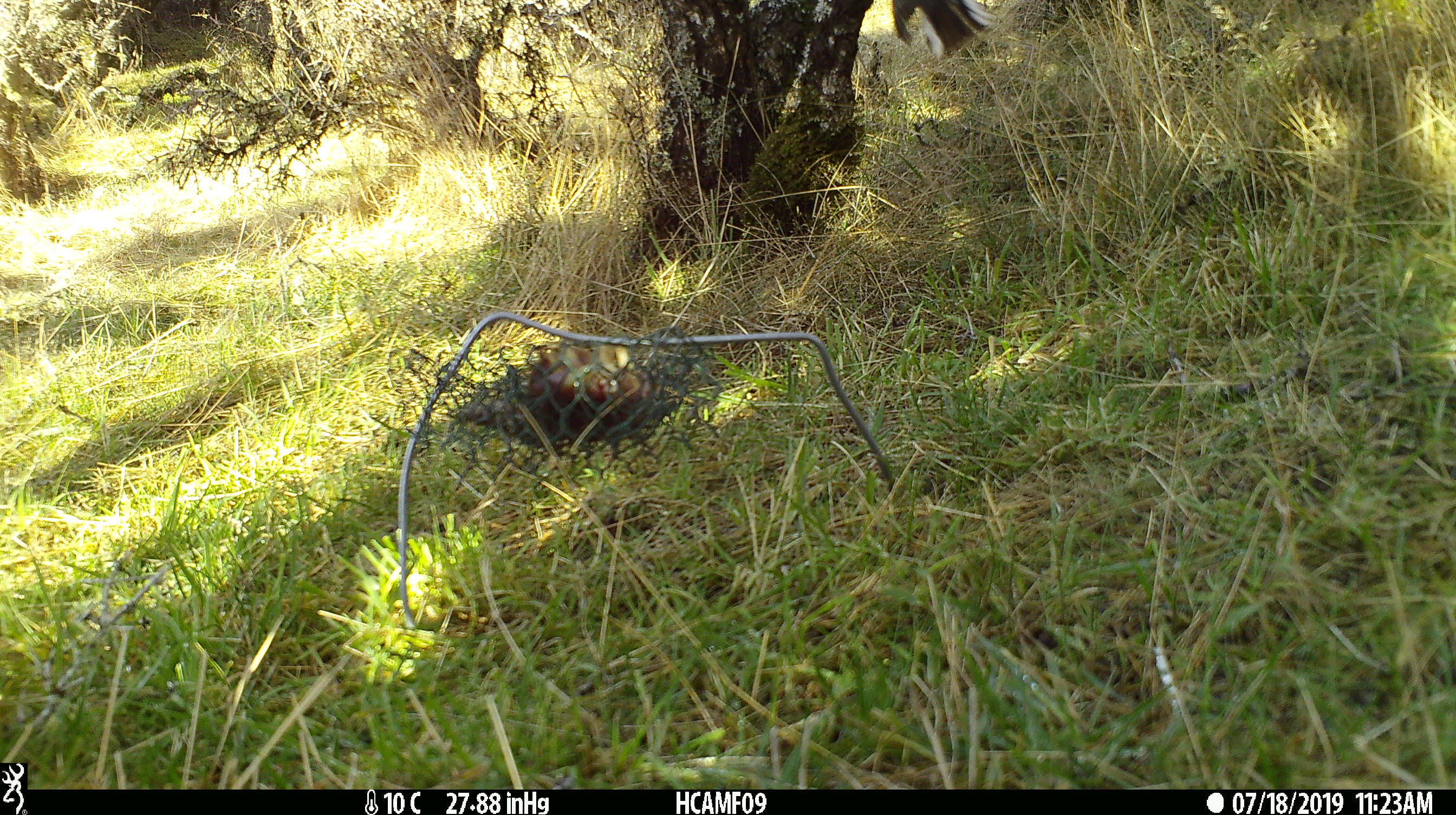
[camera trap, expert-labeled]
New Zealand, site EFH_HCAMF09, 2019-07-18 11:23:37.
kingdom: Animalia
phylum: Chordata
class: Aves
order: Passeriformes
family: Petroicidae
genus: Petroica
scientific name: Petroica macrocephala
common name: tomtit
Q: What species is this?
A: Tomtit (Petroica macrocephala).